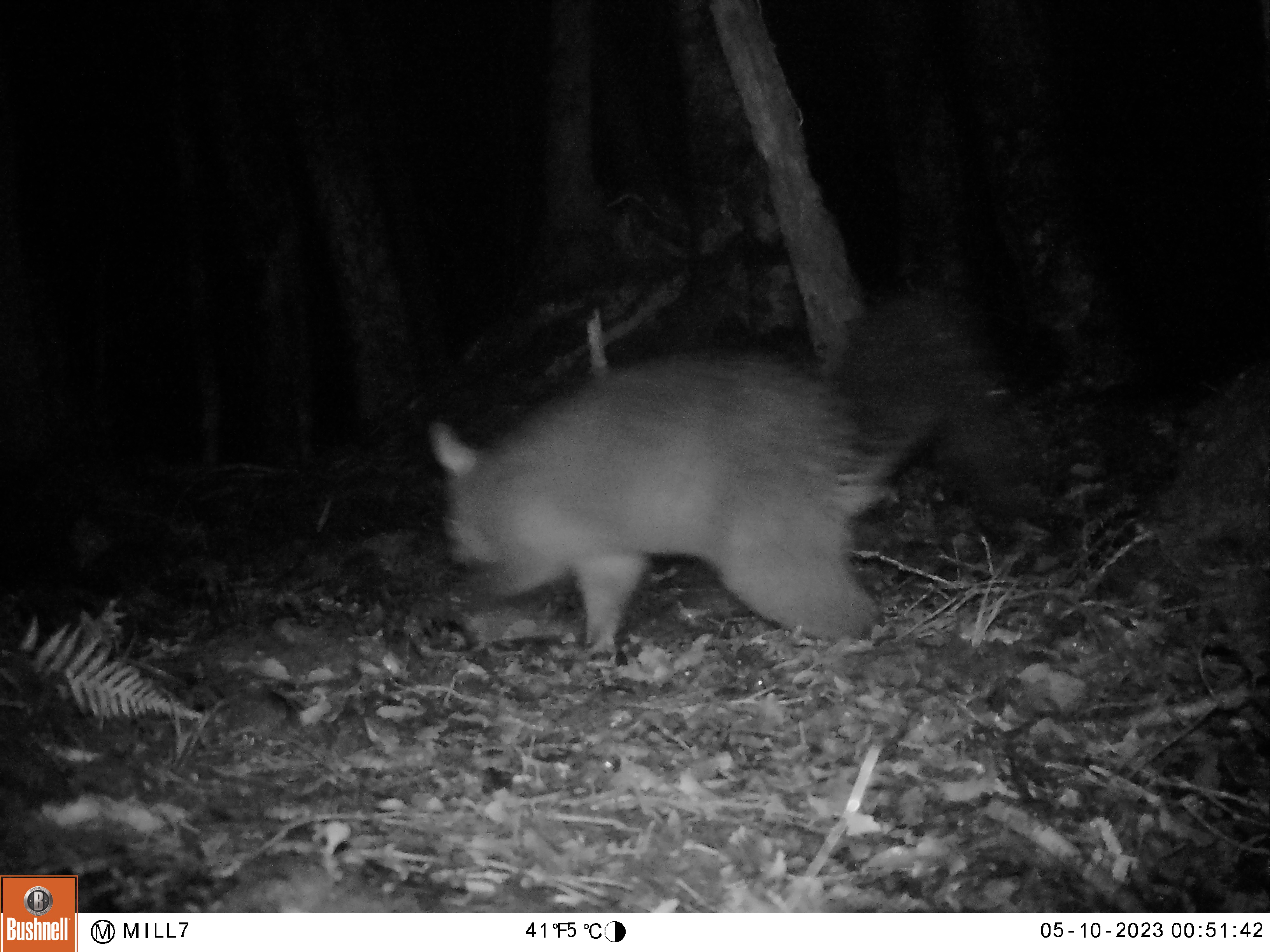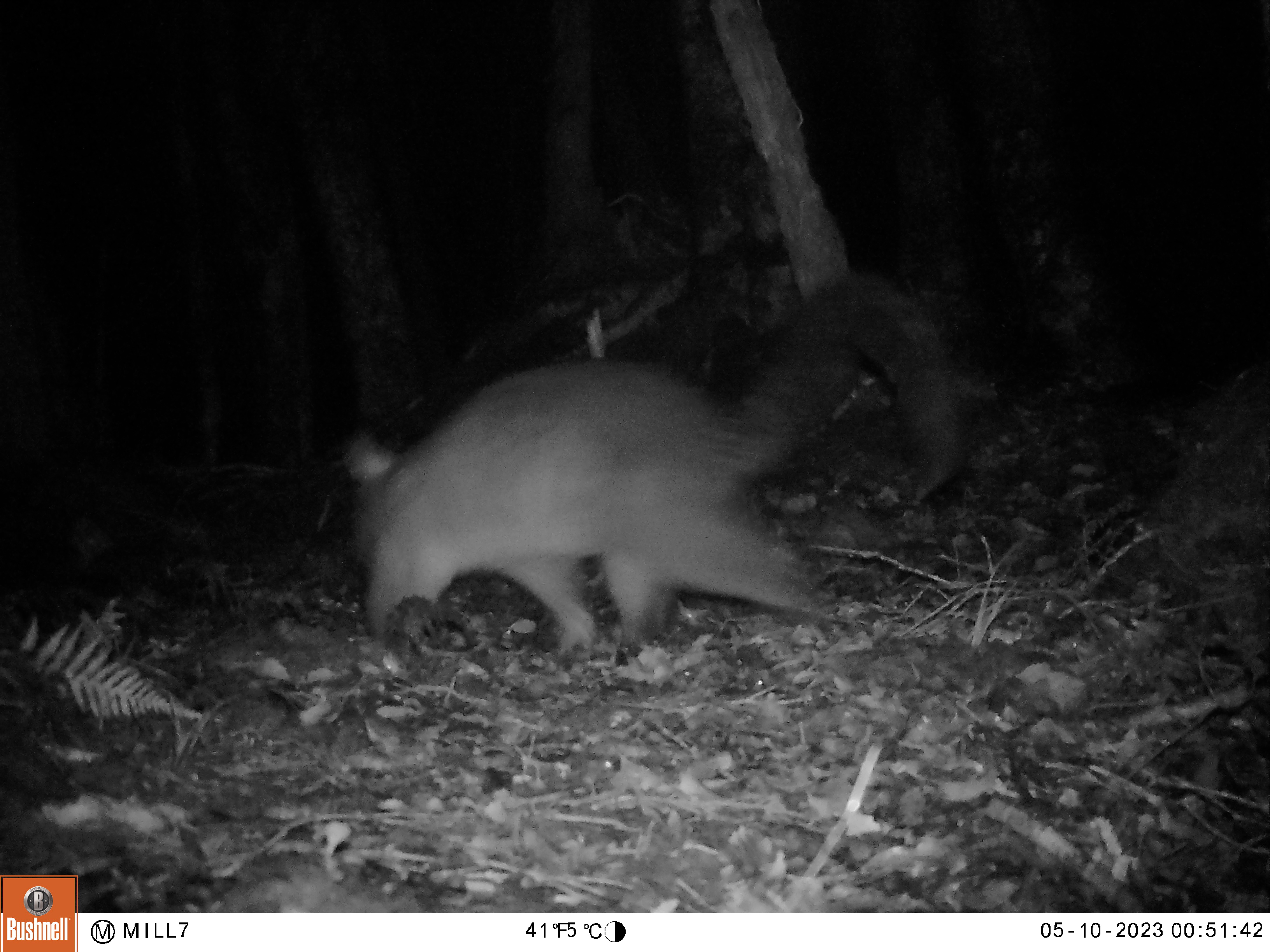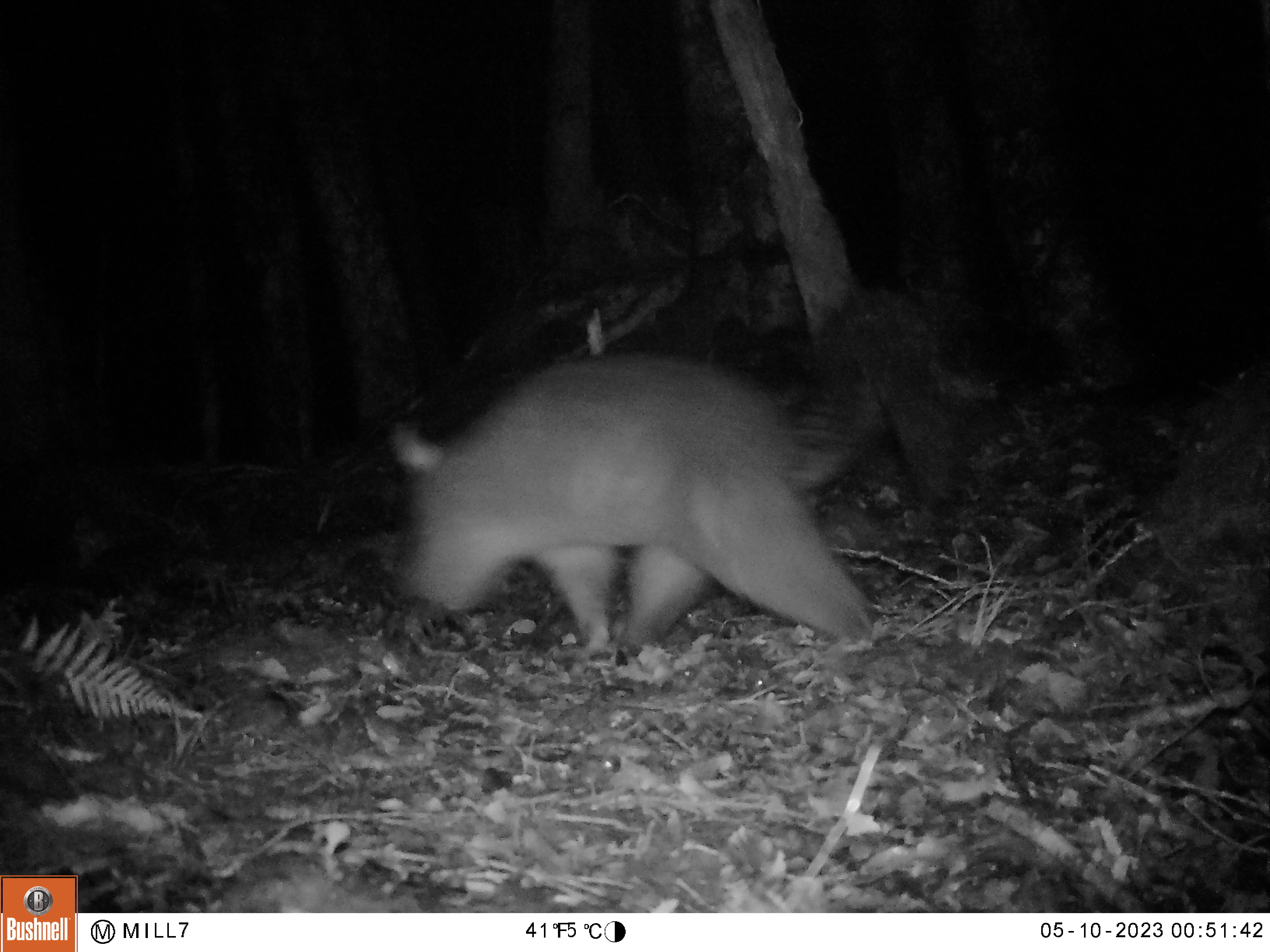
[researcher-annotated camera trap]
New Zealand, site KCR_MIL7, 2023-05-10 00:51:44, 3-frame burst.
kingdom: Animalia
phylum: Chordata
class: Mammalia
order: Diprotodontia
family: Phalangeridae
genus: Trichosurus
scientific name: Trichosurus vulpecula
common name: common brushtail possum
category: possum